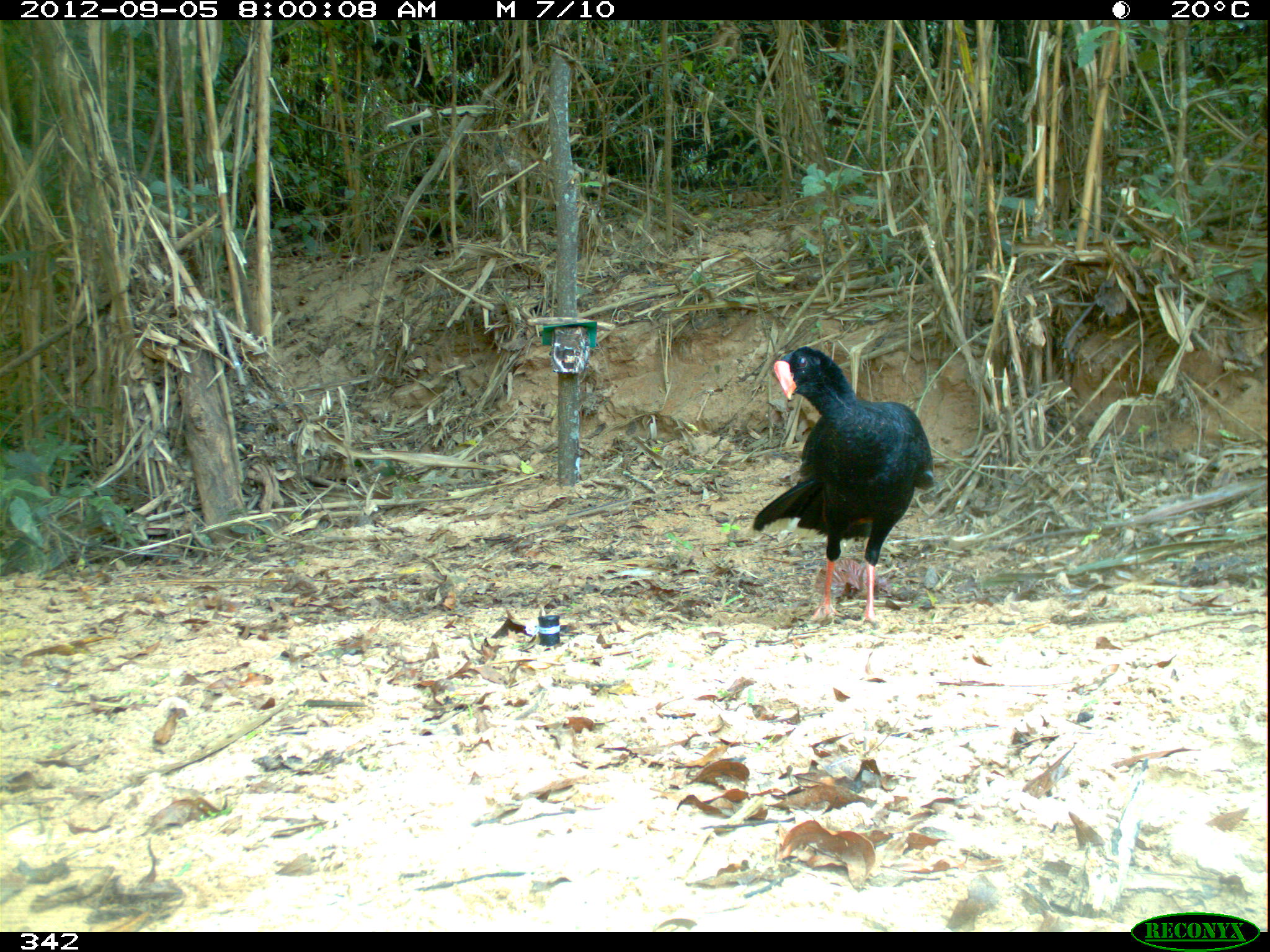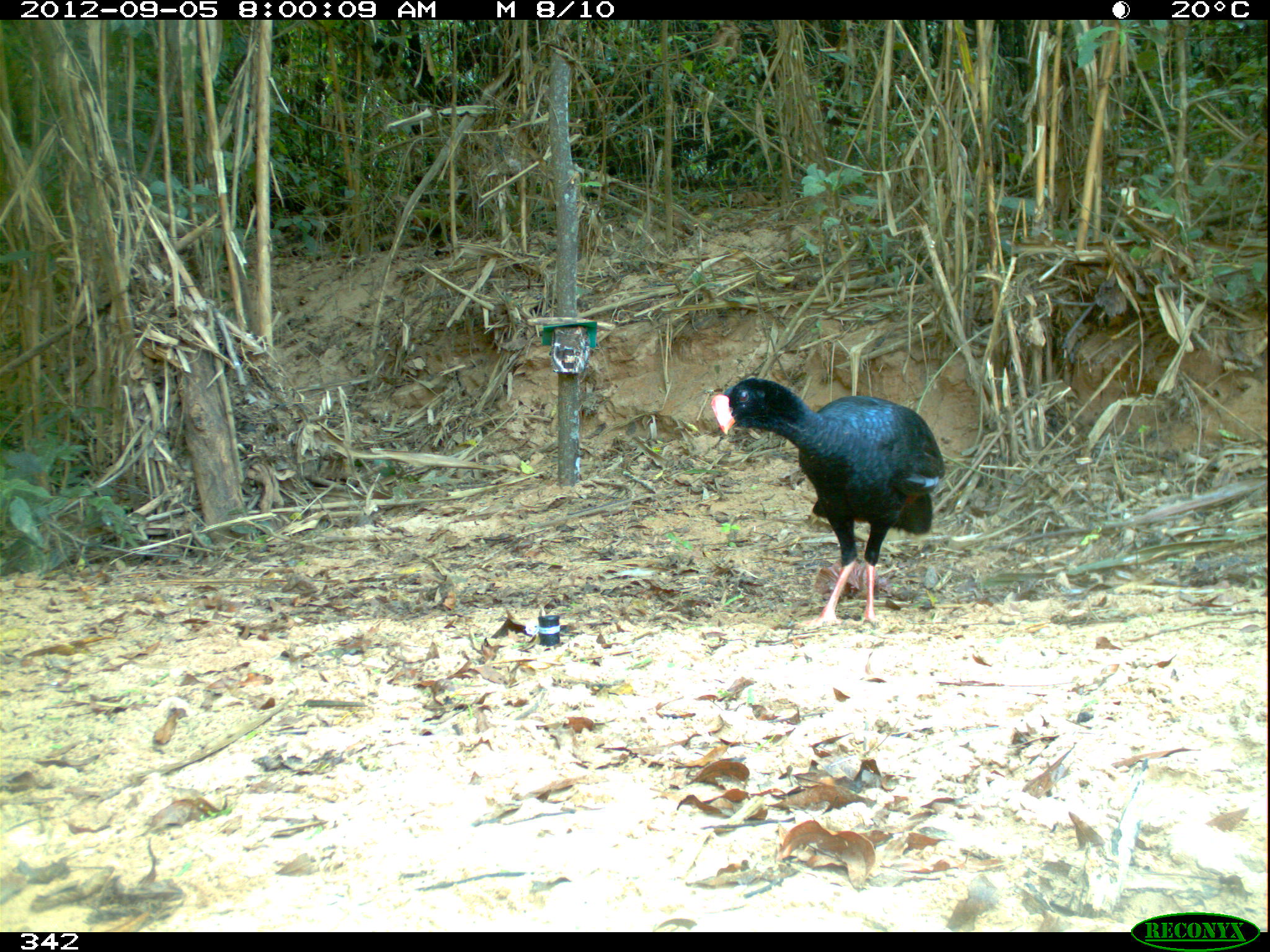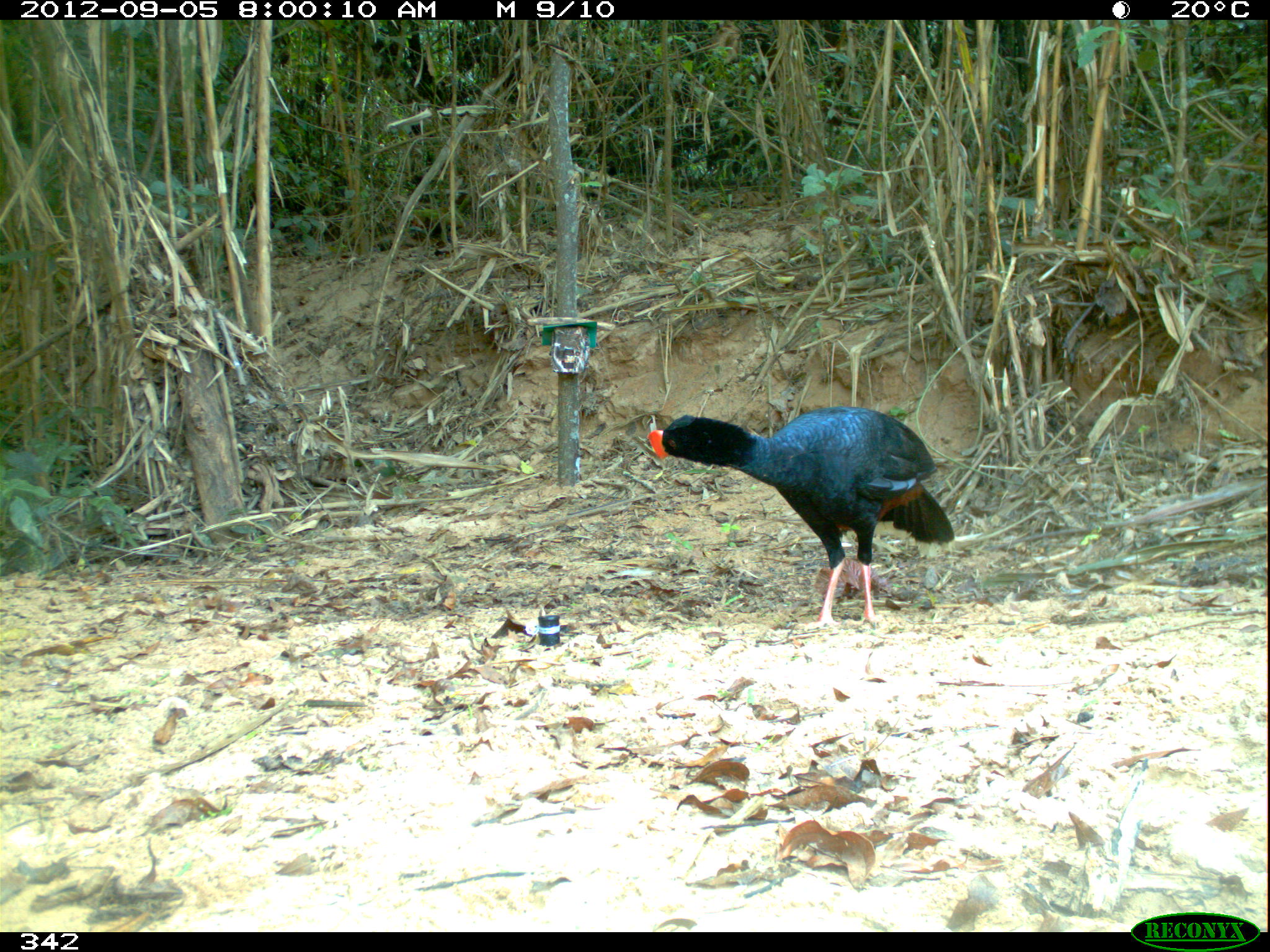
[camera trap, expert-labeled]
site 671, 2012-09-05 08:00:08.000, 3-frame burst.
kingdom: Animalia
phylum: Chordata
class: Aves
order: Galliformes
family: Cracidae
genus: Mitu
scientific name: Mitu tuberosum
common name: razor-billed curassow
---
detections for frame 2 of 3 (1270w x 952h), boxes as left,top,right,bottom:
mitu tuberosum: 709,376,945,625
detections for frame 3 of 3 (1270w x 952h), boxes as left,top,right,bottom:
mitu tuberosum: 649,406,954,626